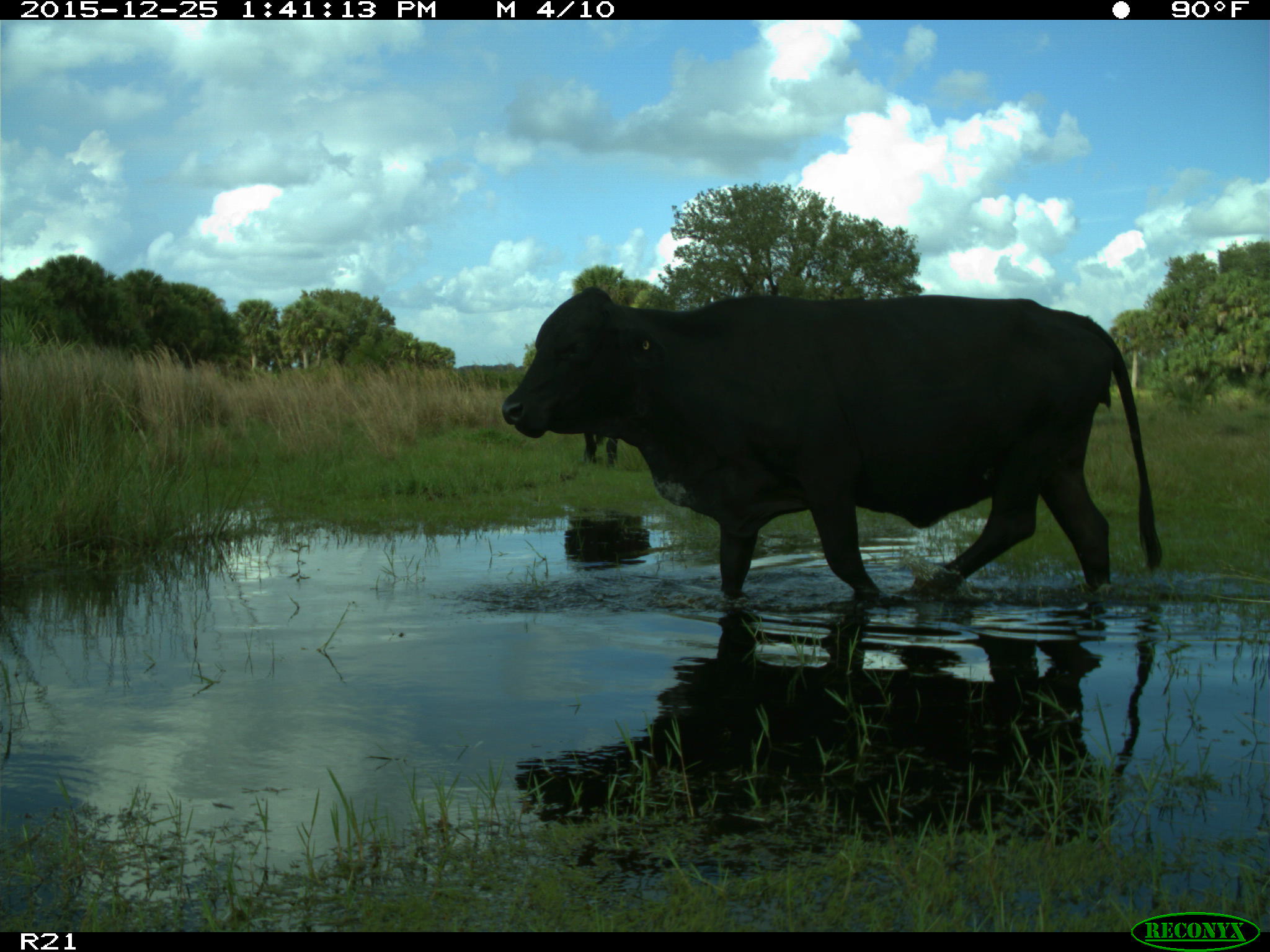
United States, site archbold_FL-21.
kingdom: Animalia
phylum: Chordata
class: Mammalia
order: Artiodactyla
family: Bovidae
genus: Bos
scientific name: Bos taurus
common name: domestic cow